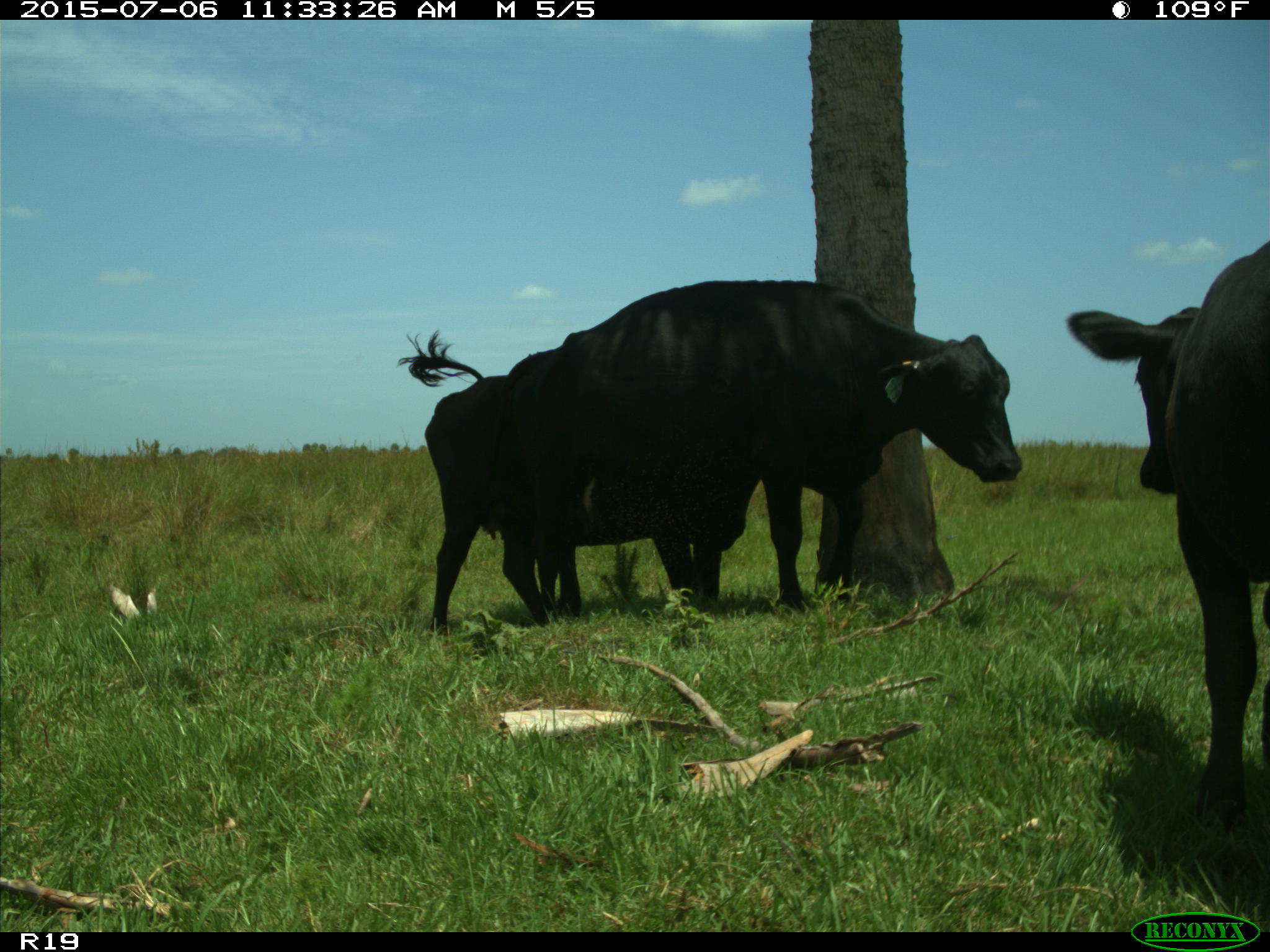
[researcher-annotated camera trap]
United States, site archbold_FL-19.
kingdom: Animalia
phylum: Chordata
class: Mammalia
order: Artiodactyla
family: Bovidae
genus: Bos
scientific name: Bos taurus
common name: domestic cow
Bos taurus (domestic cow).